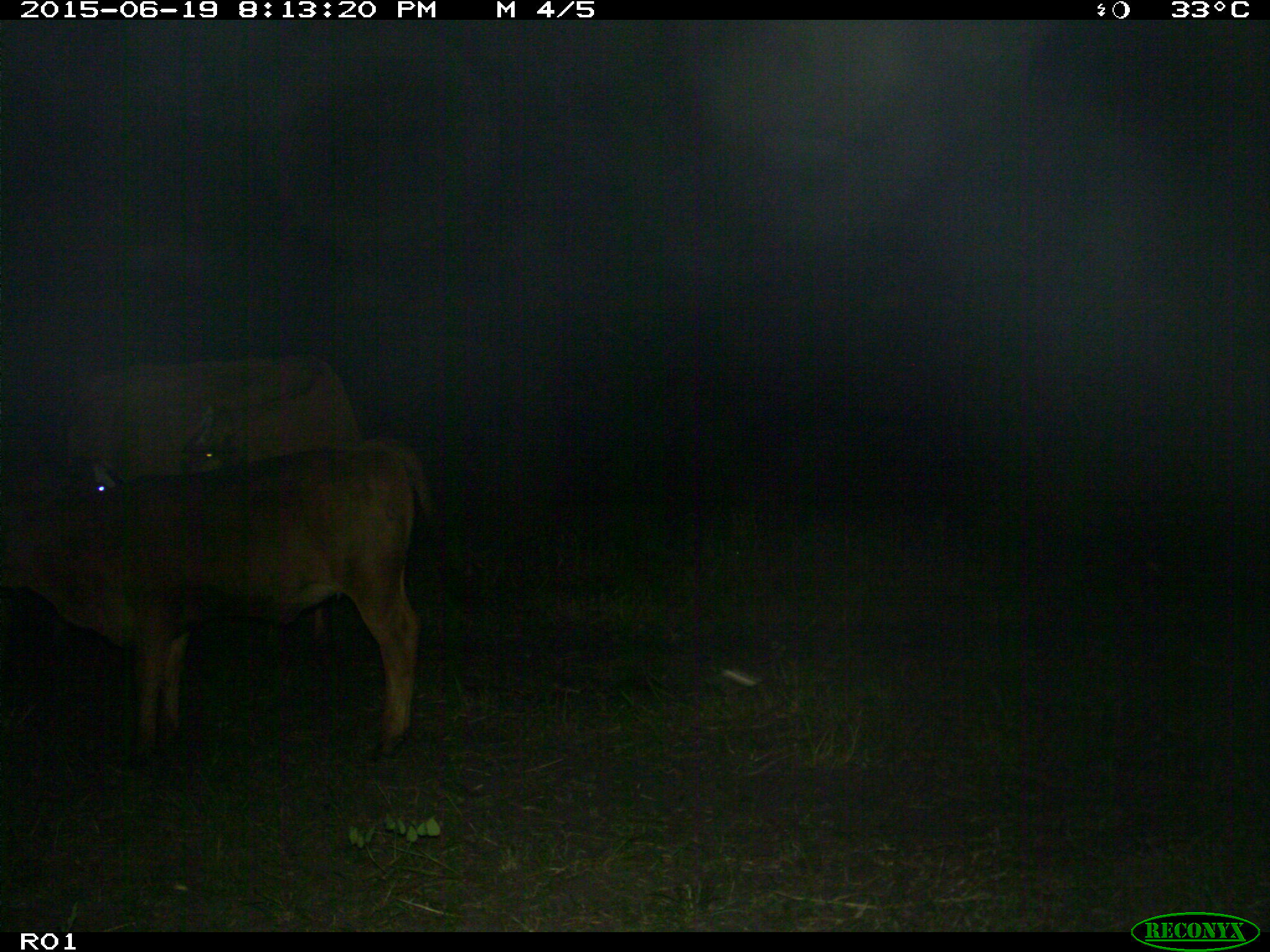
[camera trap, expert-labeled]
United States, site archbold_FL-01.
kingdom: Animalia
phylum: Chordata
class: Mammalia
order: Artiodactyla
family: Bovidae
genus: Bos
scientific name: Bos taurus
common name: domestic cow